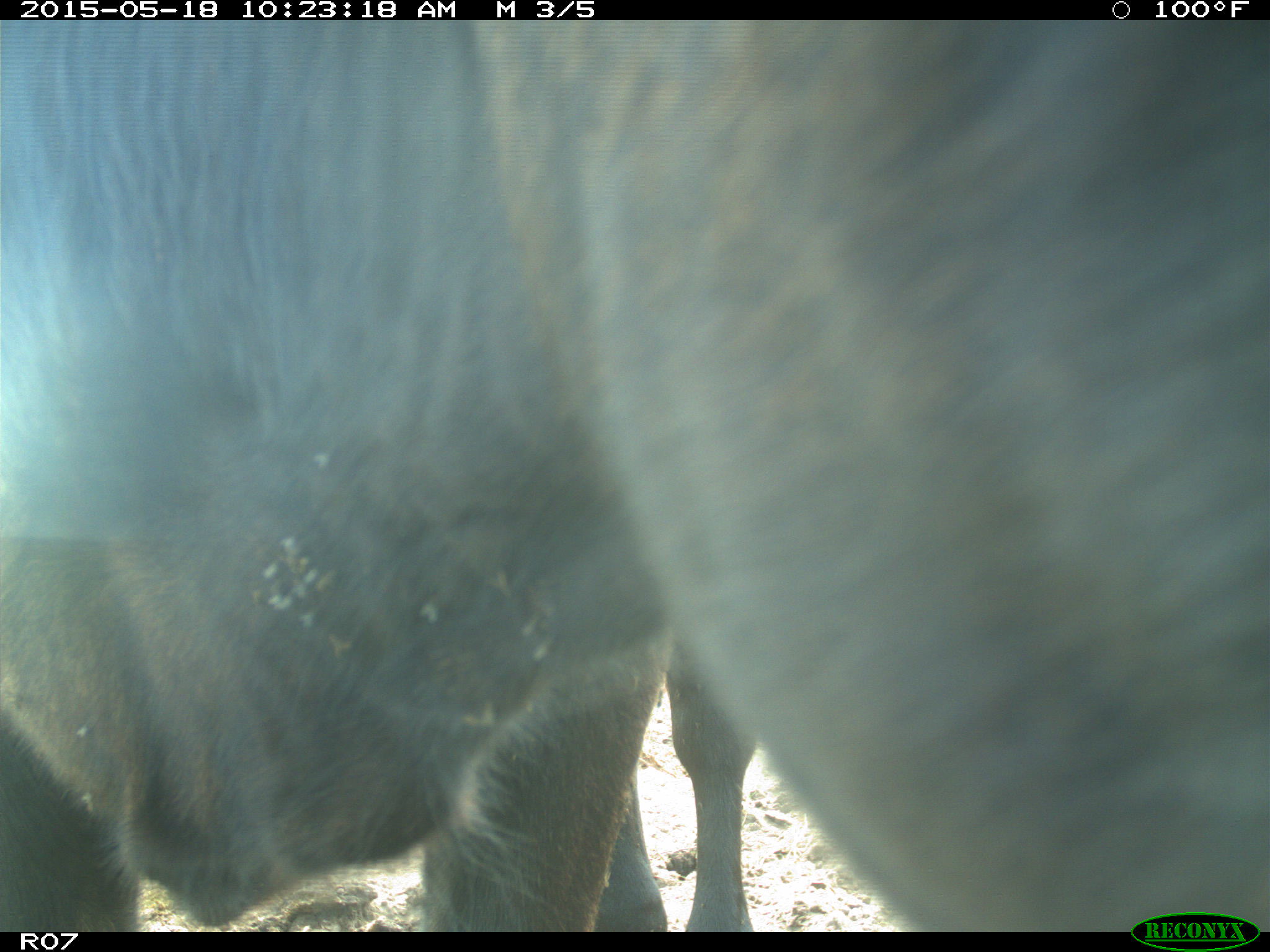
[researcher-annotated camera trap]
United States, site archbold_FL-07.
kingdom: Animalia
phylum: Chordata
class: Mammalia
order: Artiodactyla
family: Bovidae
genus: Bos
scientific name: Bos taurus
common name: domestic cow